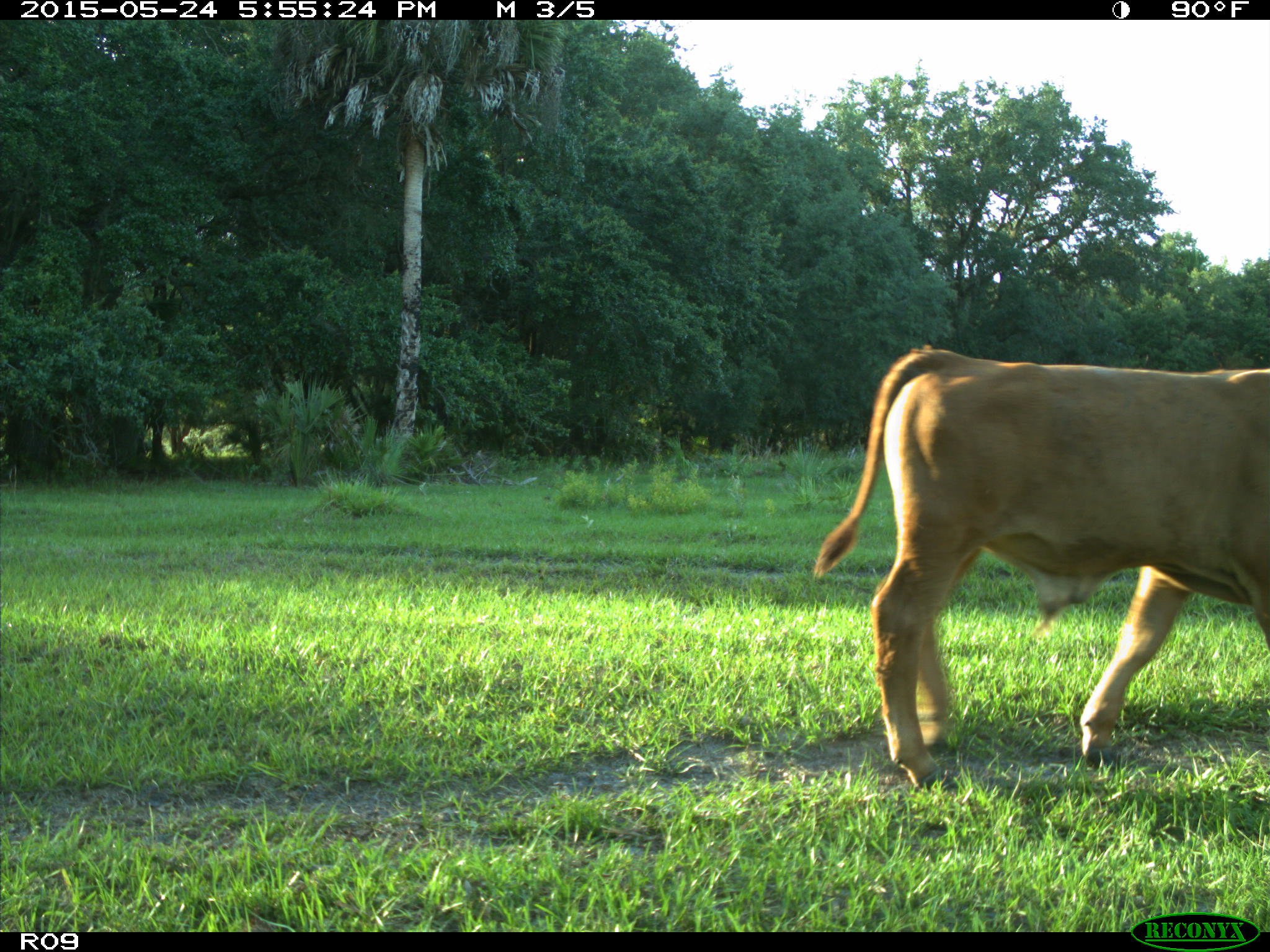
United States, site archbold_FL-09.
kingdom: Animalia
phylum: Chordata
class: Mammalia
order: Artiodactyla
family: Bovidae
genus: Bos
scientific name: Bos taurus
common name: domestic cow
Bos taurus (domestic cow).